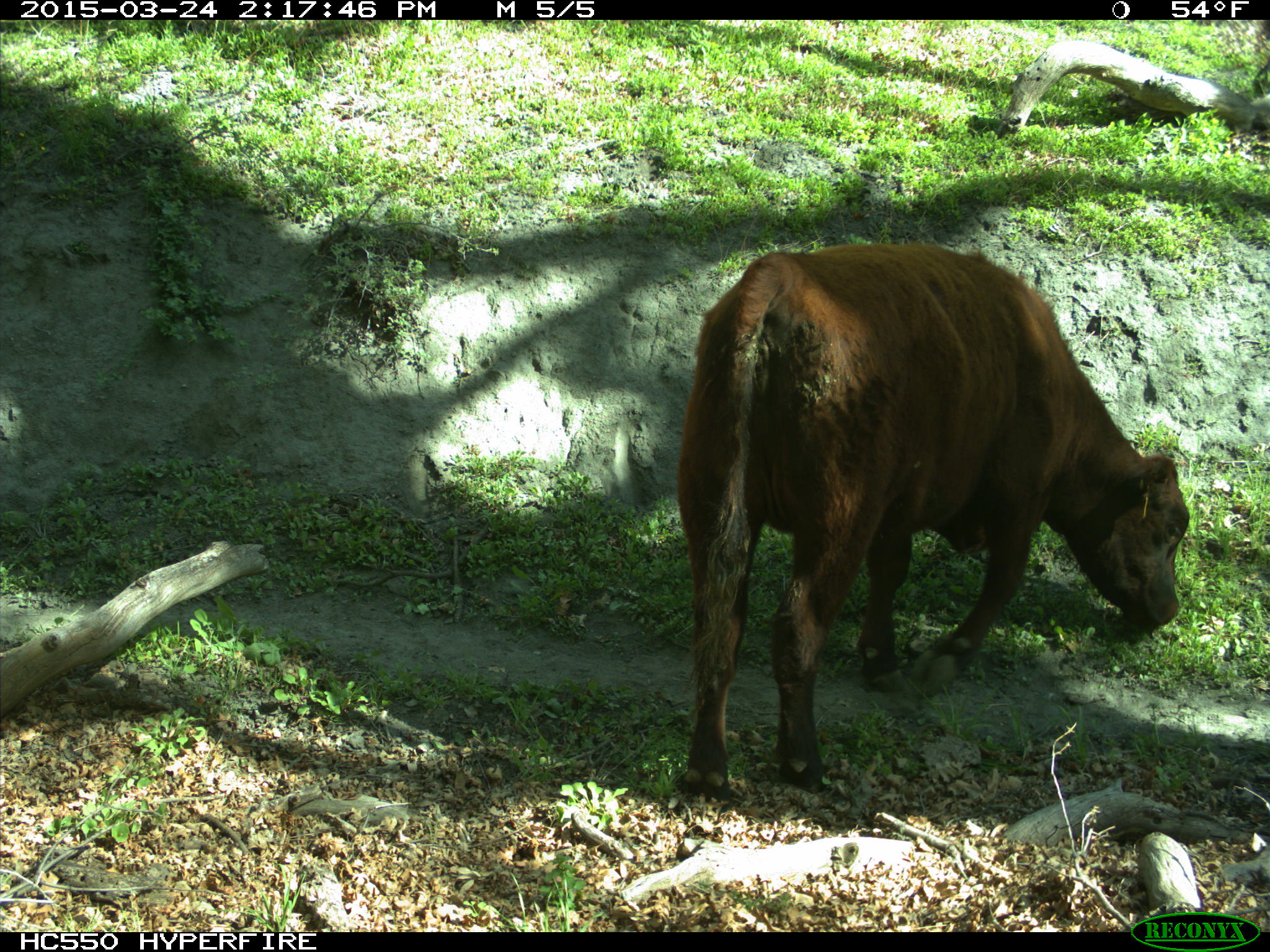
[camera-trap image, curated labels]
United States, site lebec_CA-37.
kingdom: Animalia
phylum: Chordata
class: Mammalia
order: Artiodactyla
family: Bovidae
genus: Bos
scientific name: Bos taurus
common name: domestic cow